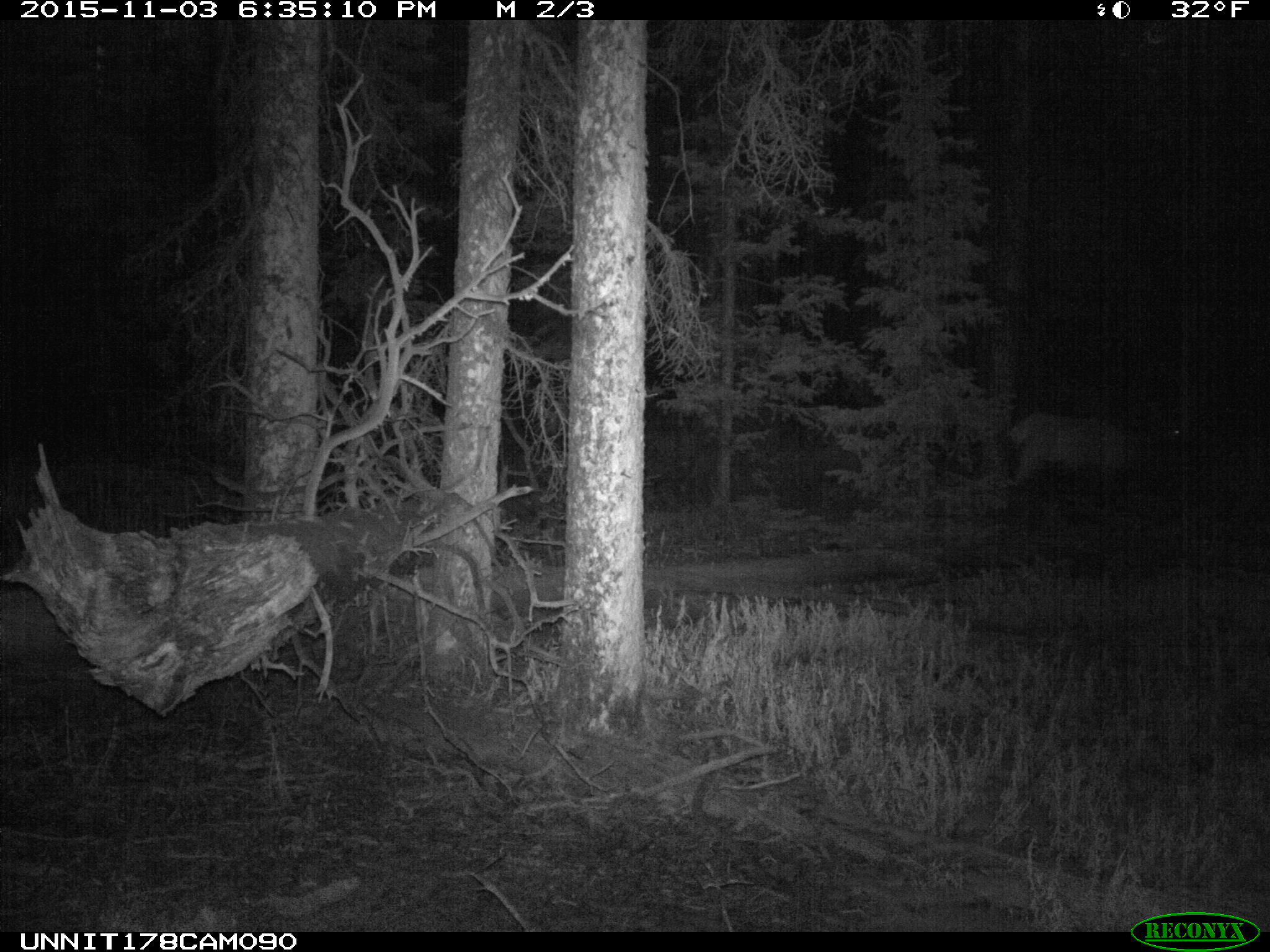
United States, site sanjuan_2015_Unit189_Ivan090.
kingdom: Animalia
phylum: Chordata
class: Mammalia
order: Artiodactyla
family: Cervidae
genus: Cervus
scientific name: Cervus elaphus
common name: red deer